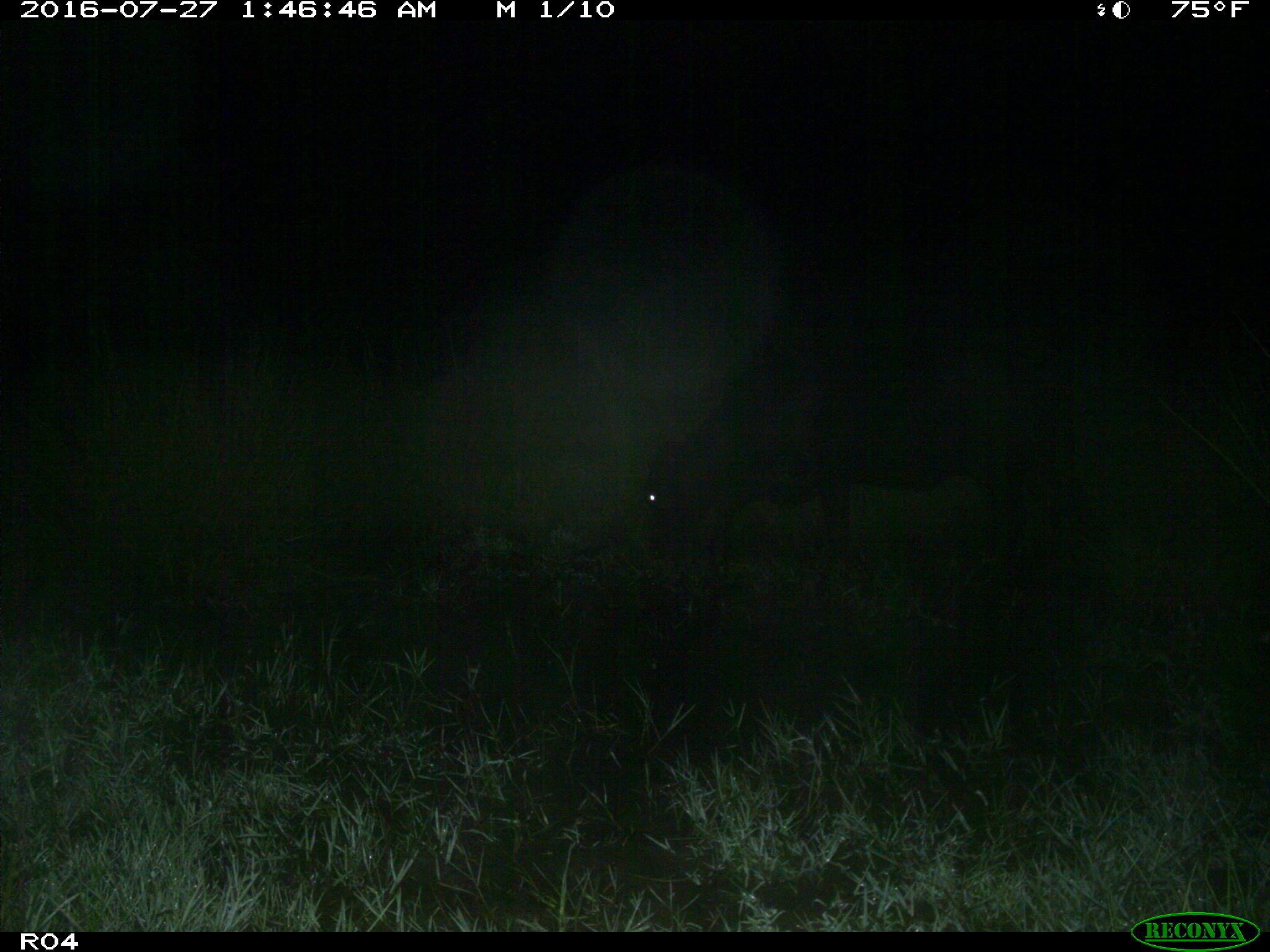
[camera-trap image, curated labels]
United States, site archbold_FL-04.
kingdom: Animalia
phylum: Chordata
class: Mammalia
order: Artiodactyla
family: Bovidae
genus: Bos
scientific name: Bos taurus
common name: domestic cow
Bos taurus (domestic cow).